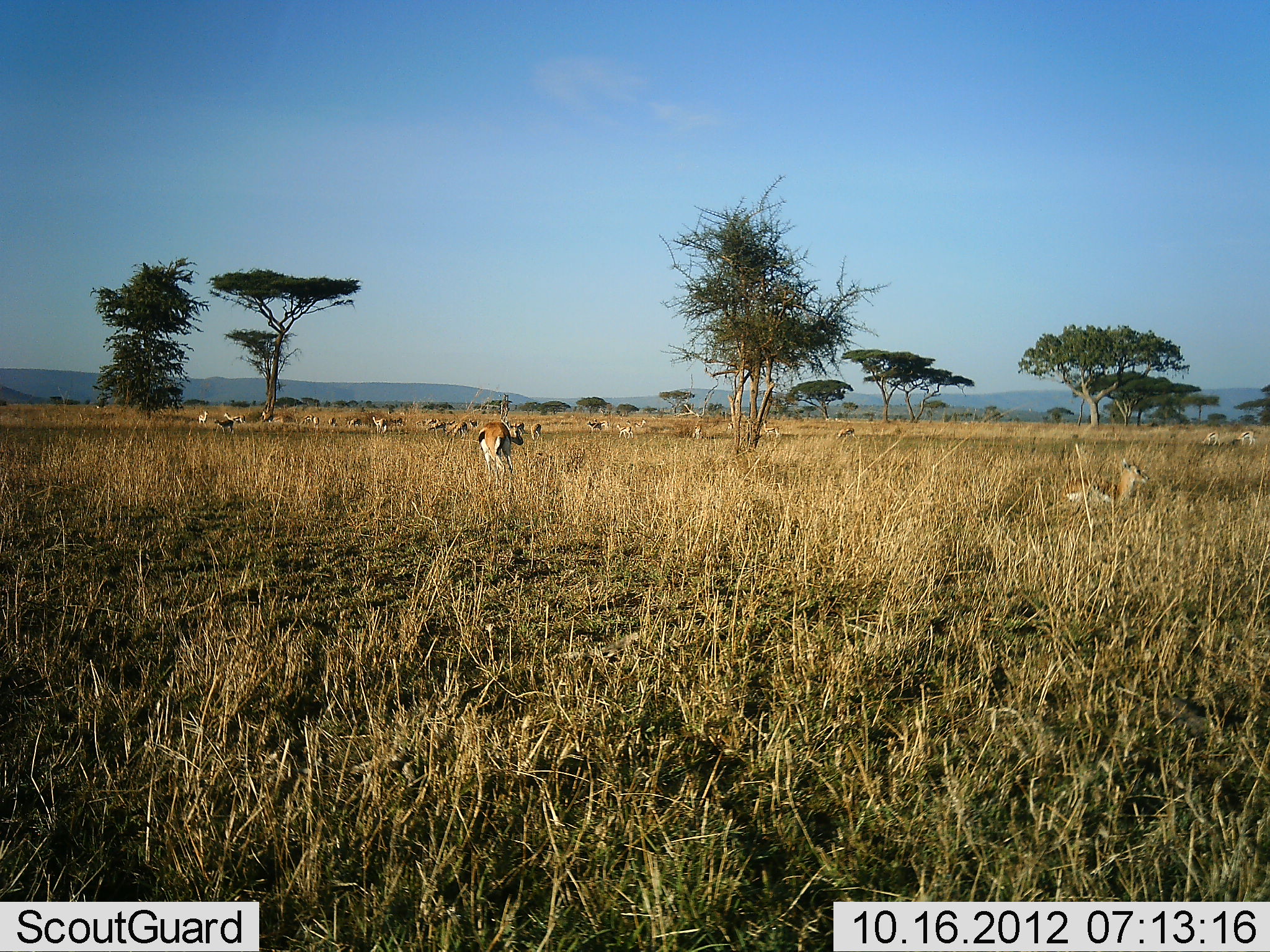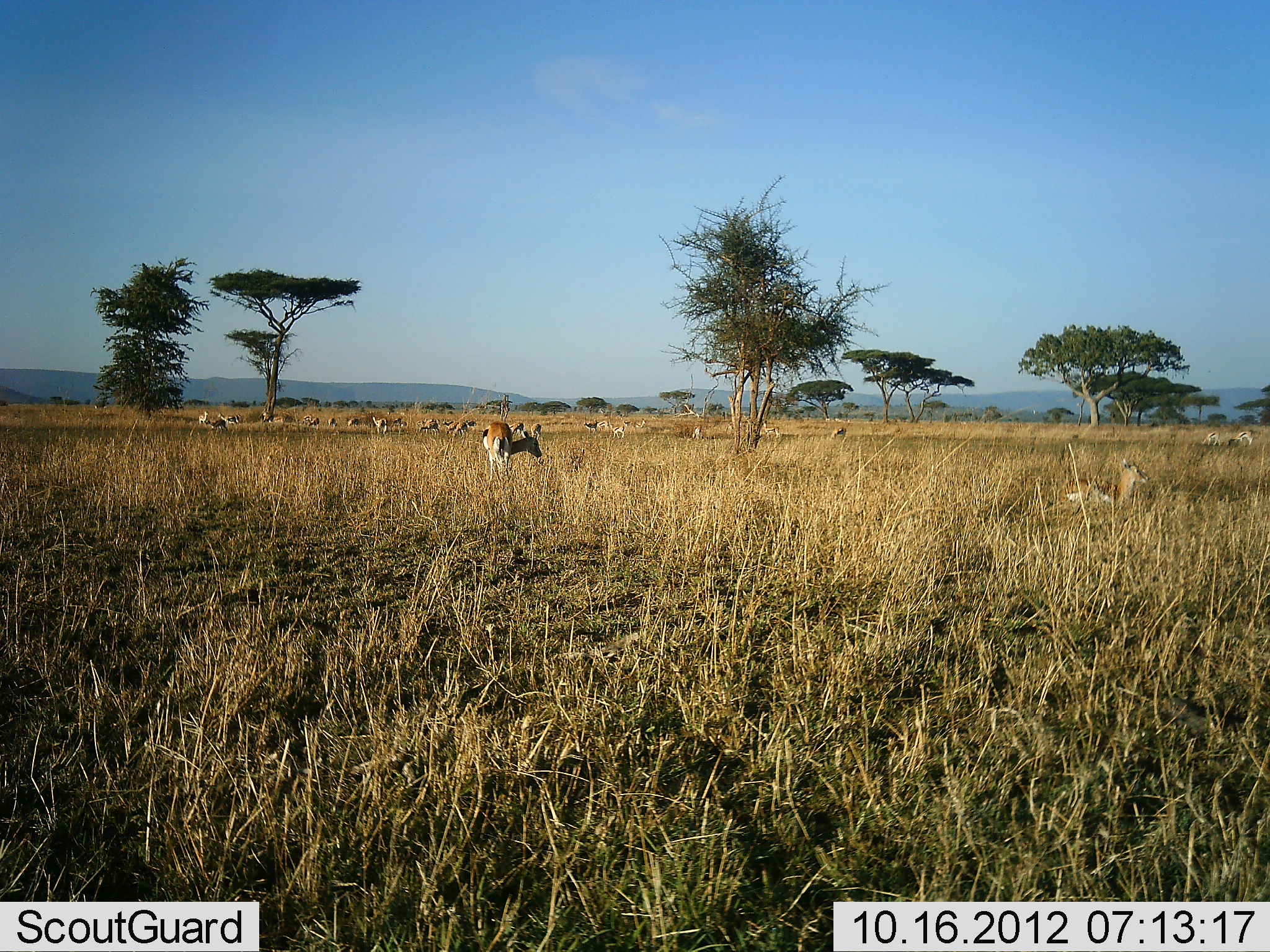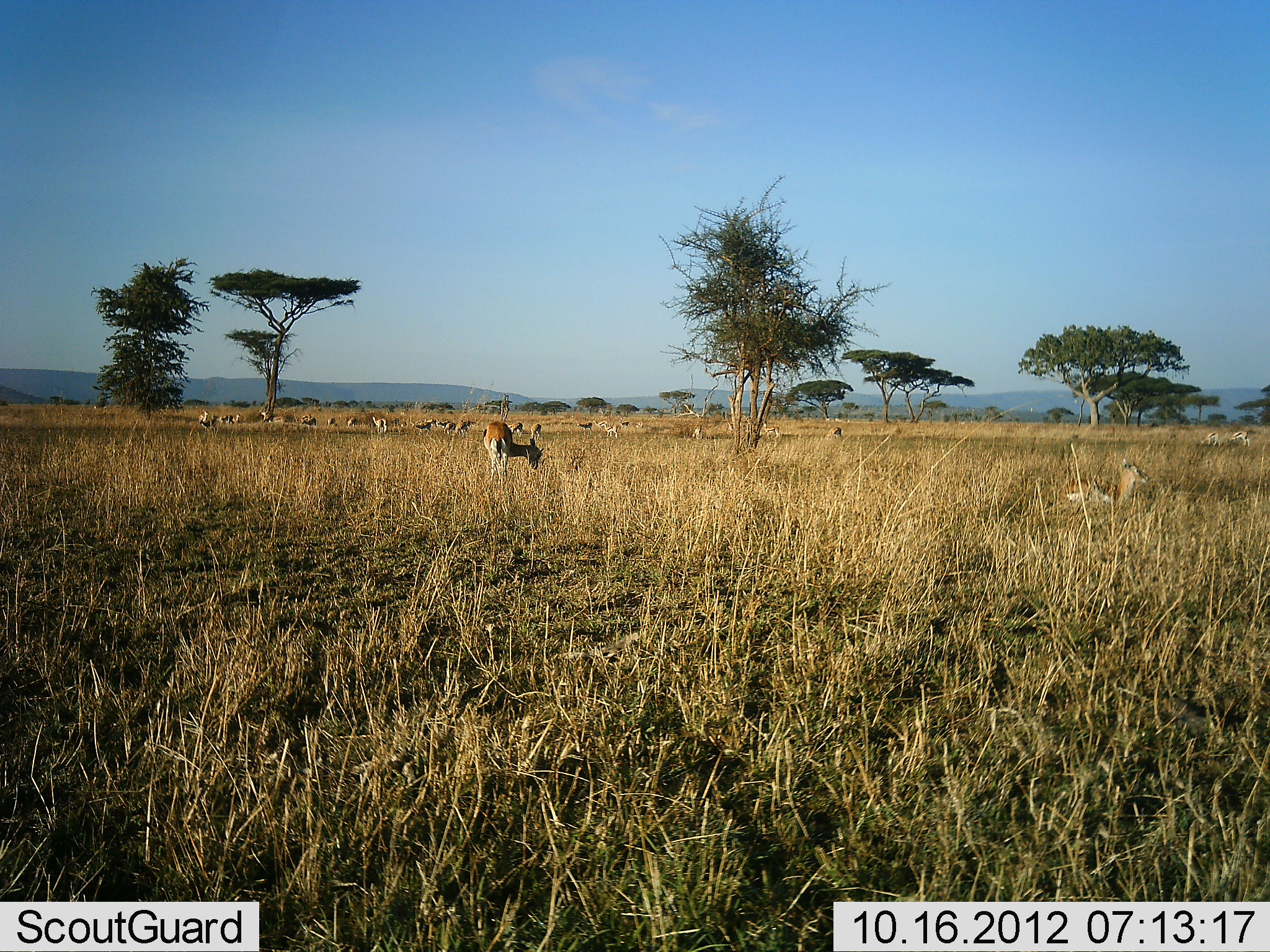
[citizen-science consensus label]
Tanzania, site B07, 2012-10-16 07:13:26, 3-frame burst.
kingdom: Animalia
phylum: Chordata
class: Mammalia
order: Artiodactyla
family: Bovidae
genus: Eudorcas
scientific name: Eudorcas thomsonii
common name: thomson's gazelle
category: gazellethomsons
Gazellethomsons (thomson's gazelle) (Eudorcas thomsonii), count 11-50. Behavior (volunteer vote fractions): standing 40%, resting 30%, moving 10%, interacting 0%. Young present (vote fraction): 0%. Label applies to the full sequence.